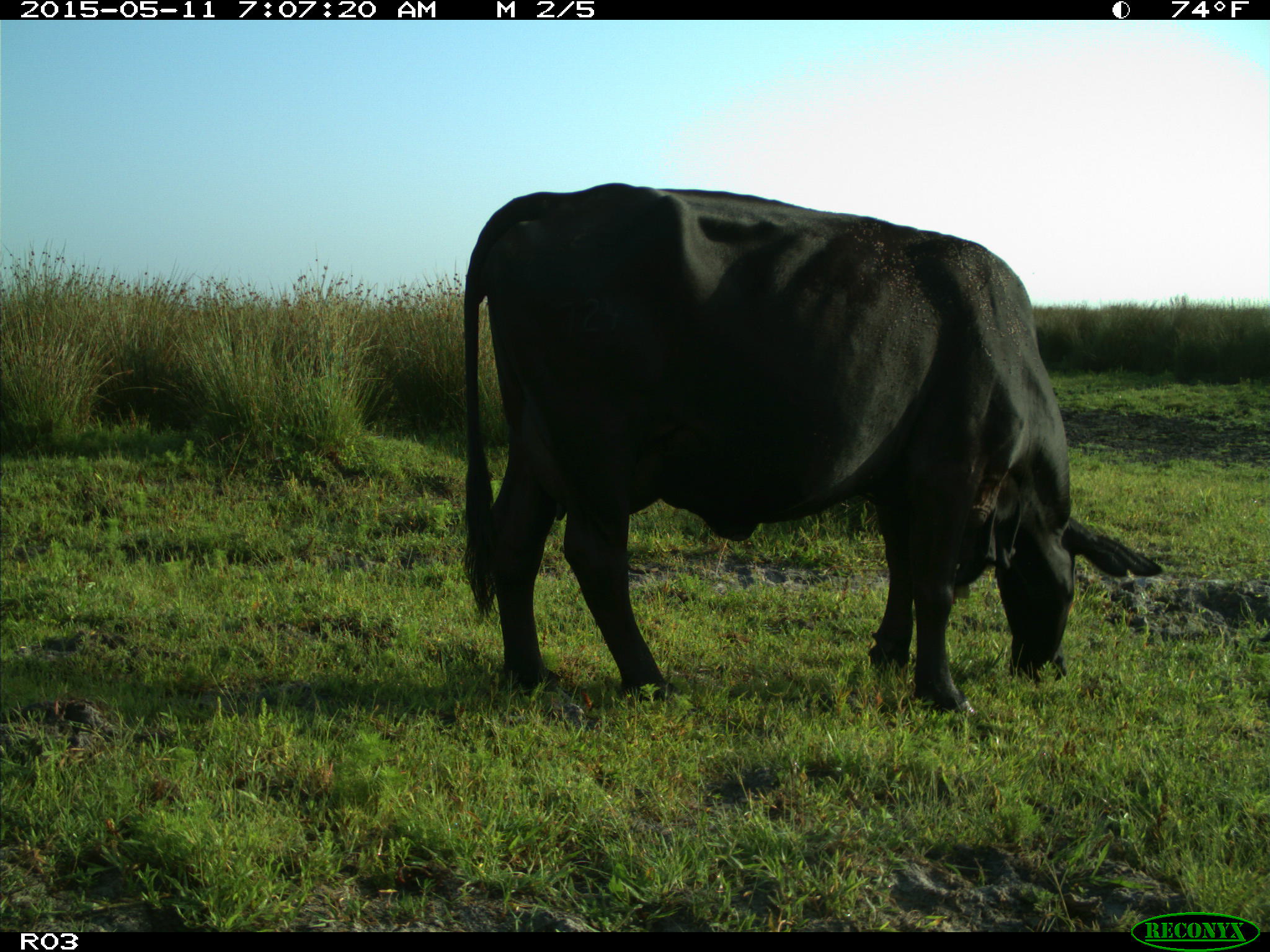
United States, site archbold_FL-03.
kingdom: Animalia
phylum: Chordata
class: Mammalia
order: Artiodactyla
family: Bovidae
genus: Bos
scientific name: Bos taurus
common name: domestic cow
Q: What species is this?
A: Bos taurus (domestic cow).